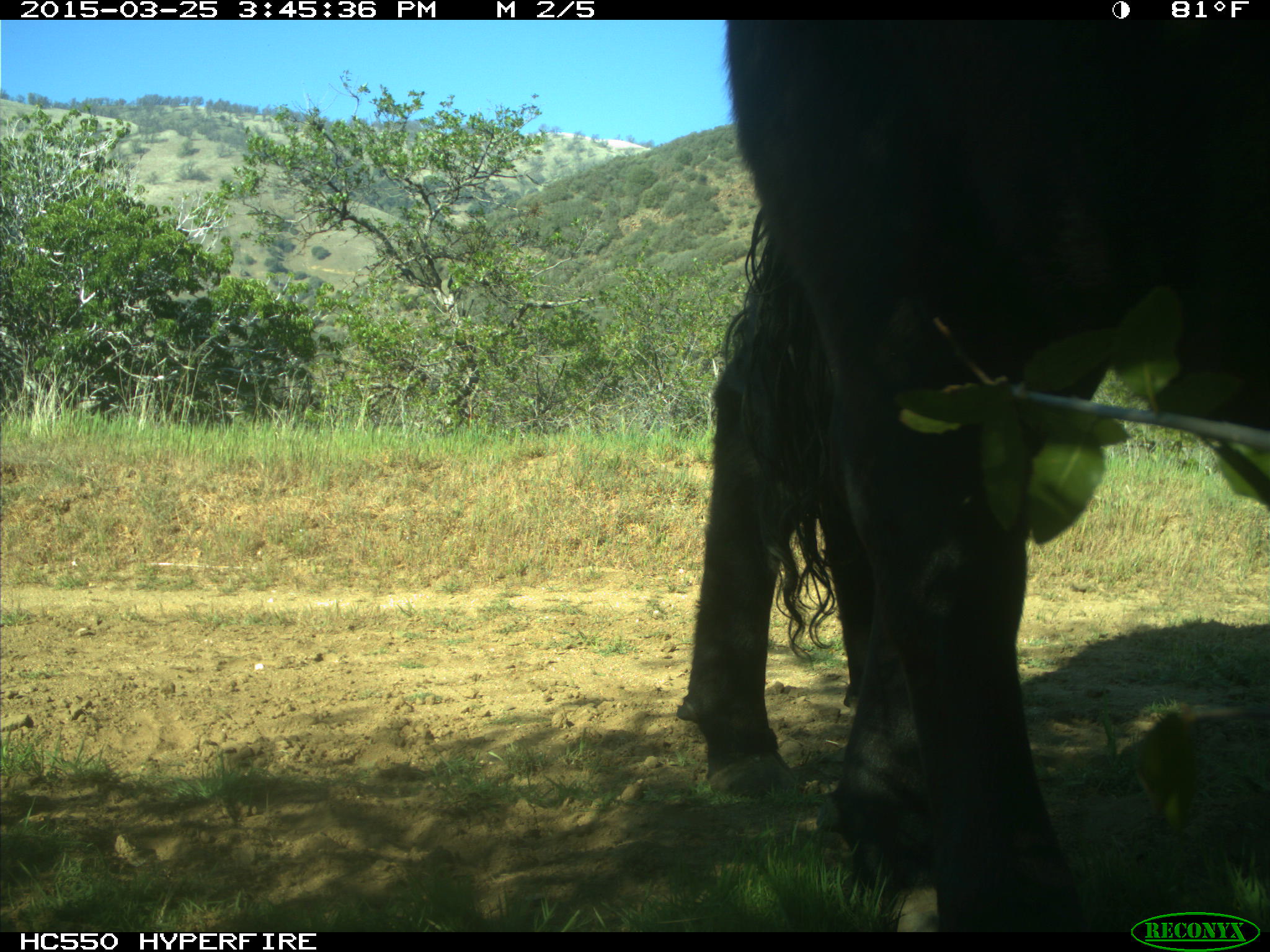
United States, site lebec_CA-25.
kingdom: Animalia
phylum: Chordata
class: Mammalia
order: Artiodactyla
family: Bovidae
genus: Bos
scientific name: Bos taurus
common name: domestic cow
Bos taurus (domestic cow).